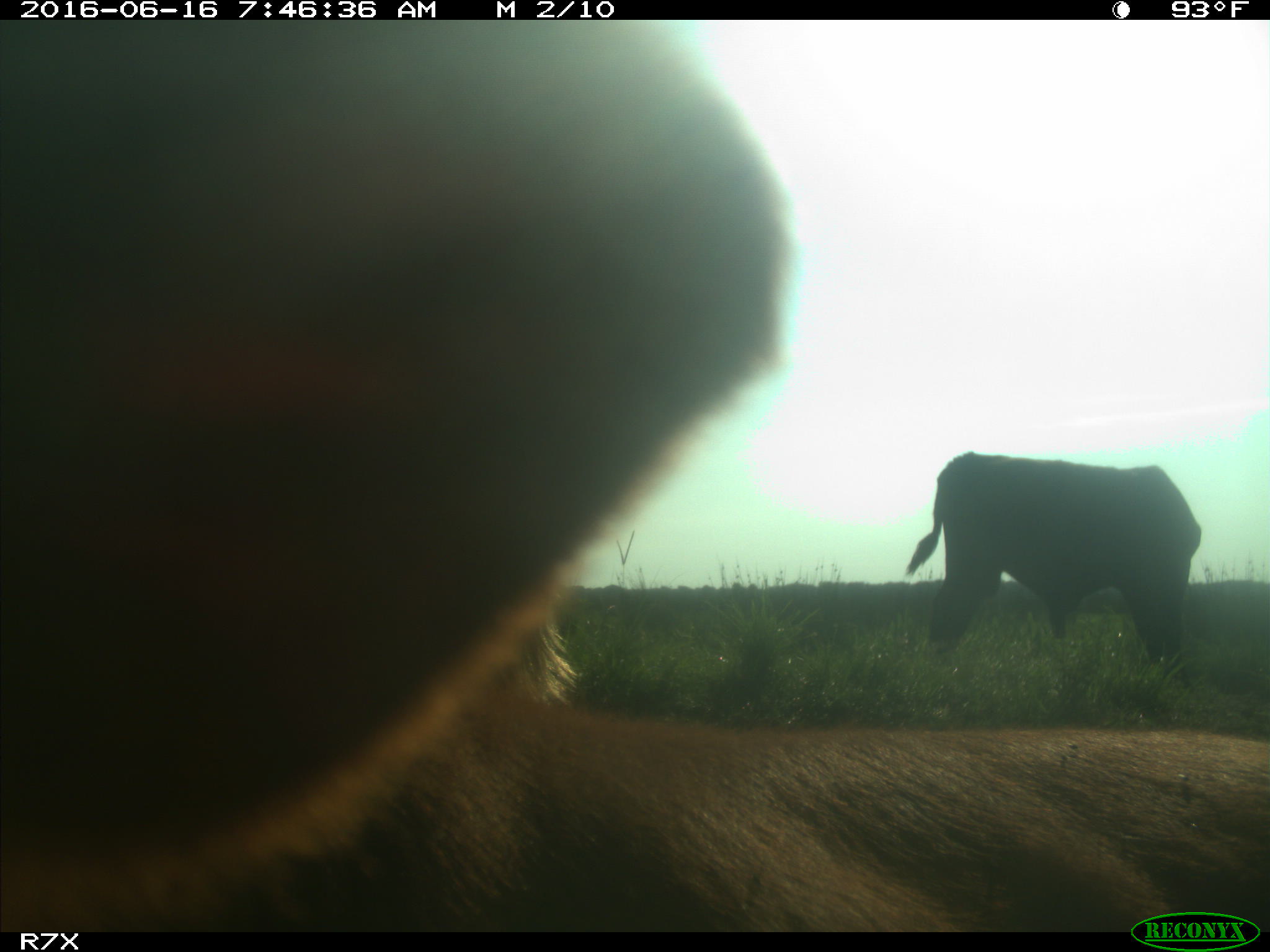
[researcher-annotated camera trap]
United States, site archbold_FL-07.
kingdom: Animalia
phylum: Chordata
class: Mammalia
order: Artiodactyla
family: Bovidae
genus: Bos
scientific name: Bos taurus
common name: domestic cow